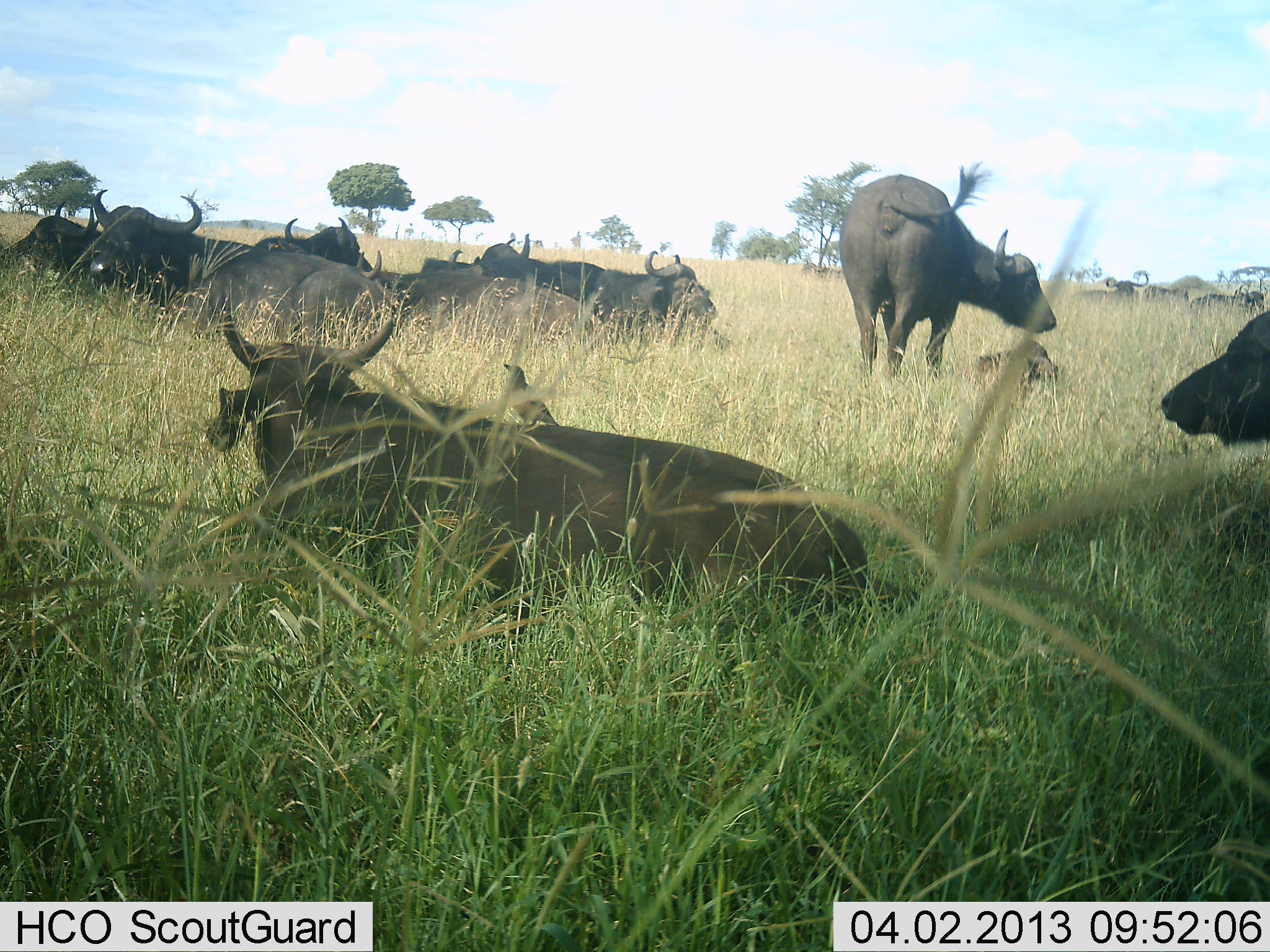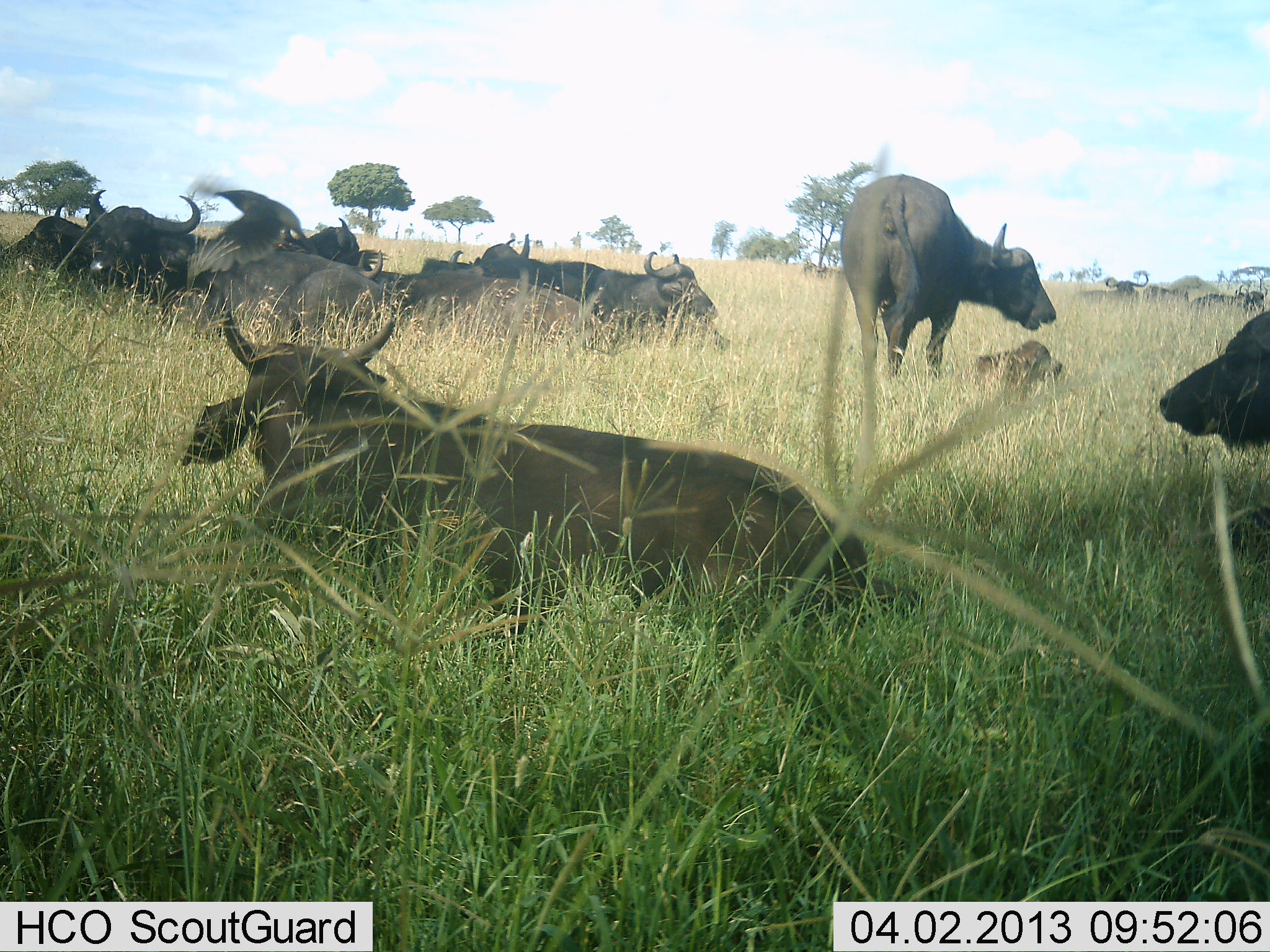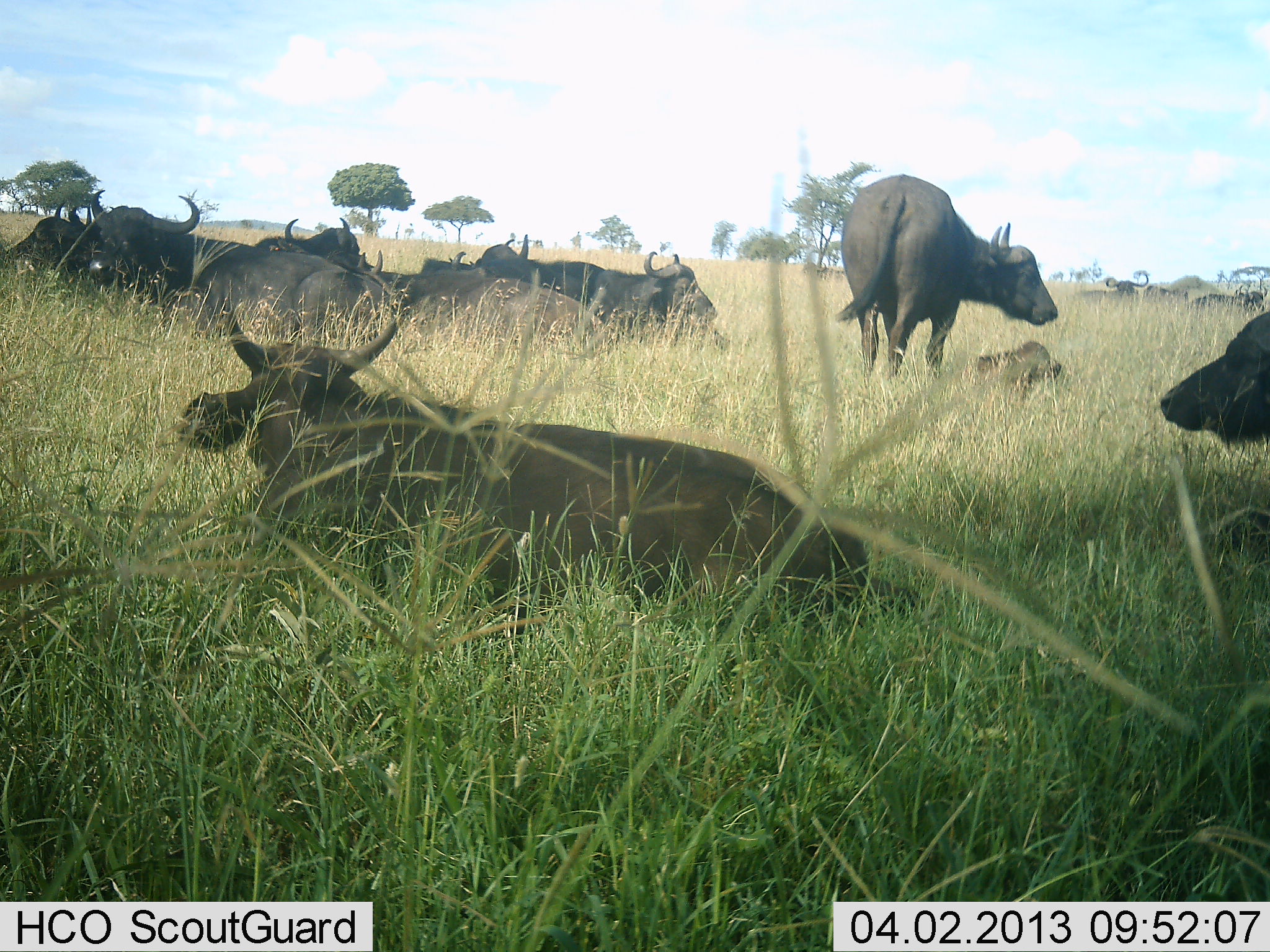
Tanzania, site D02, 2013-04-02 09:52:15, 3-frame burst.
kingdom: Animalia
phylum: Chordata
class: Mammalia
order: Artiodactyla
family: Bovidae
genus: Syncerus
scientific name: Syncerus caffer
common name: cape buffalo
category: buffalo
Buffalo (cape buffalo) (Syncerus caffer), count 11-50. Behavior (volunteer vote fractions): standing 50%, resting 100%, moving 0%, interacting 0%. Young present (vote fraction): 44%. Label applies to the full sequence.